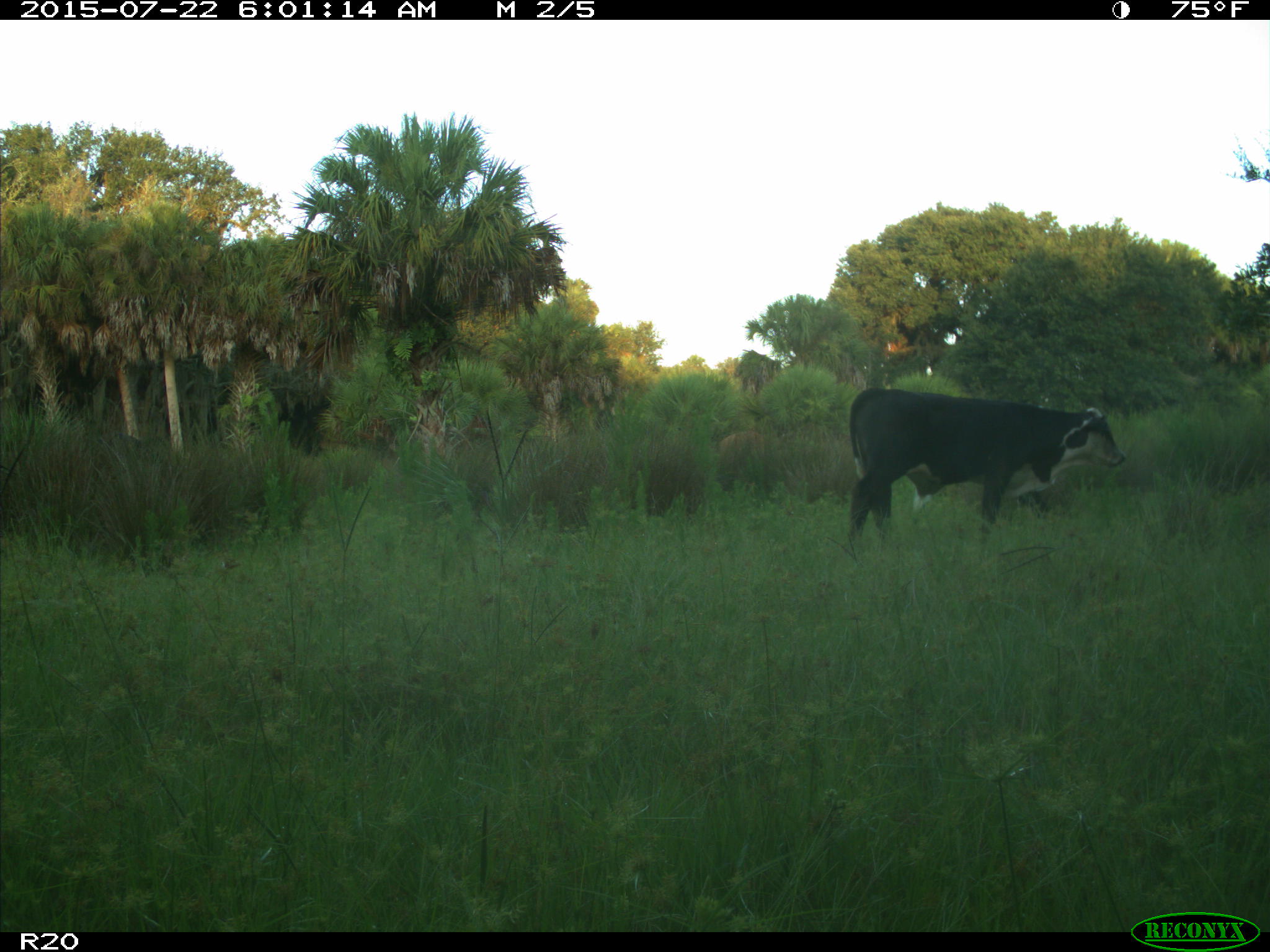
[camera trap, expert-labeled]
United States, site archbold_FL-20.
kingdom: Animalia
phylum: Chordata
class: Mammalia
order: Artiodactyla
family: Bovidae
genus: Bos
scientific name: Bos taurus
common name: domestic cow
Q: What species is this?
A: Bos taurus (domestic cow).